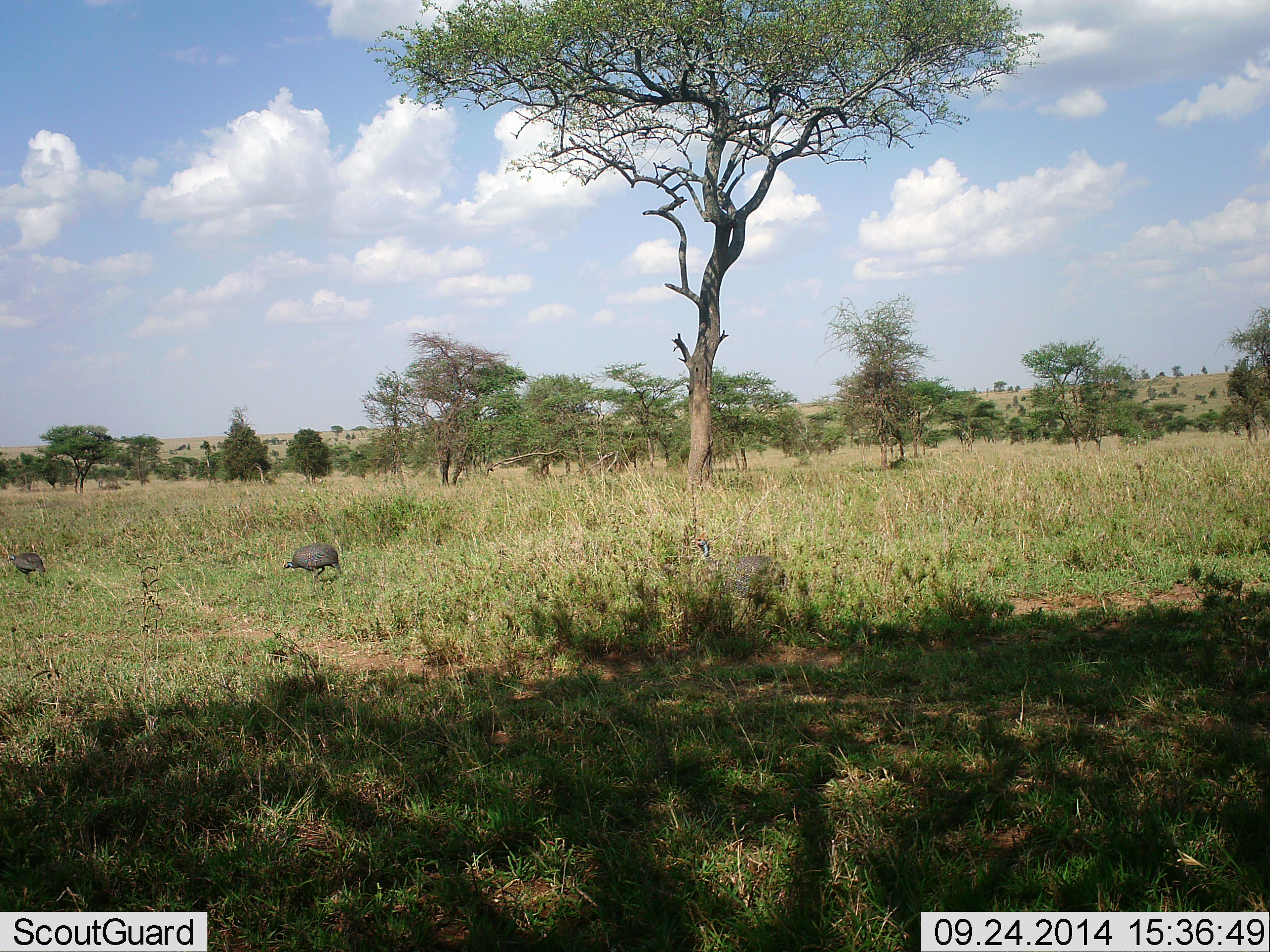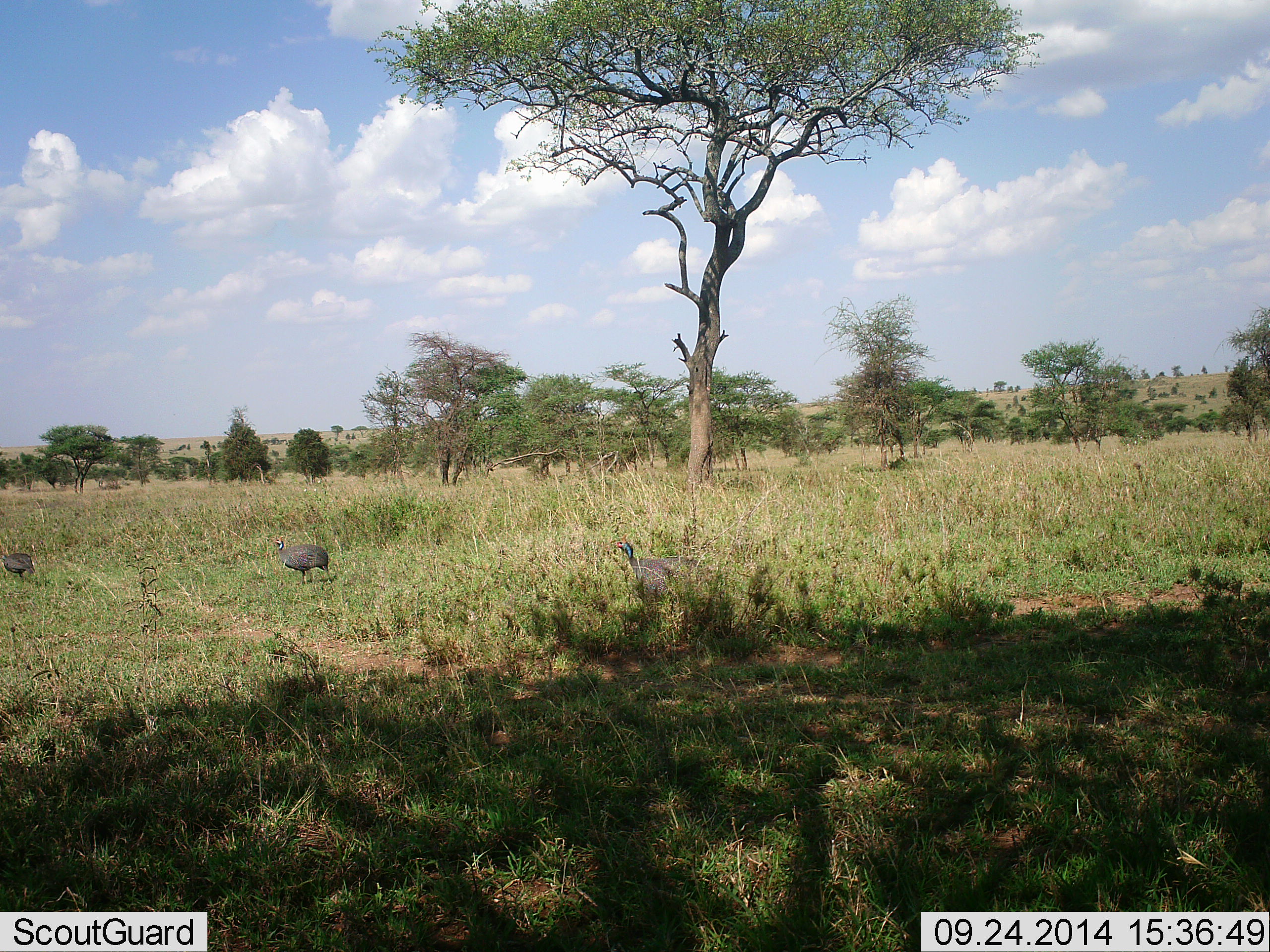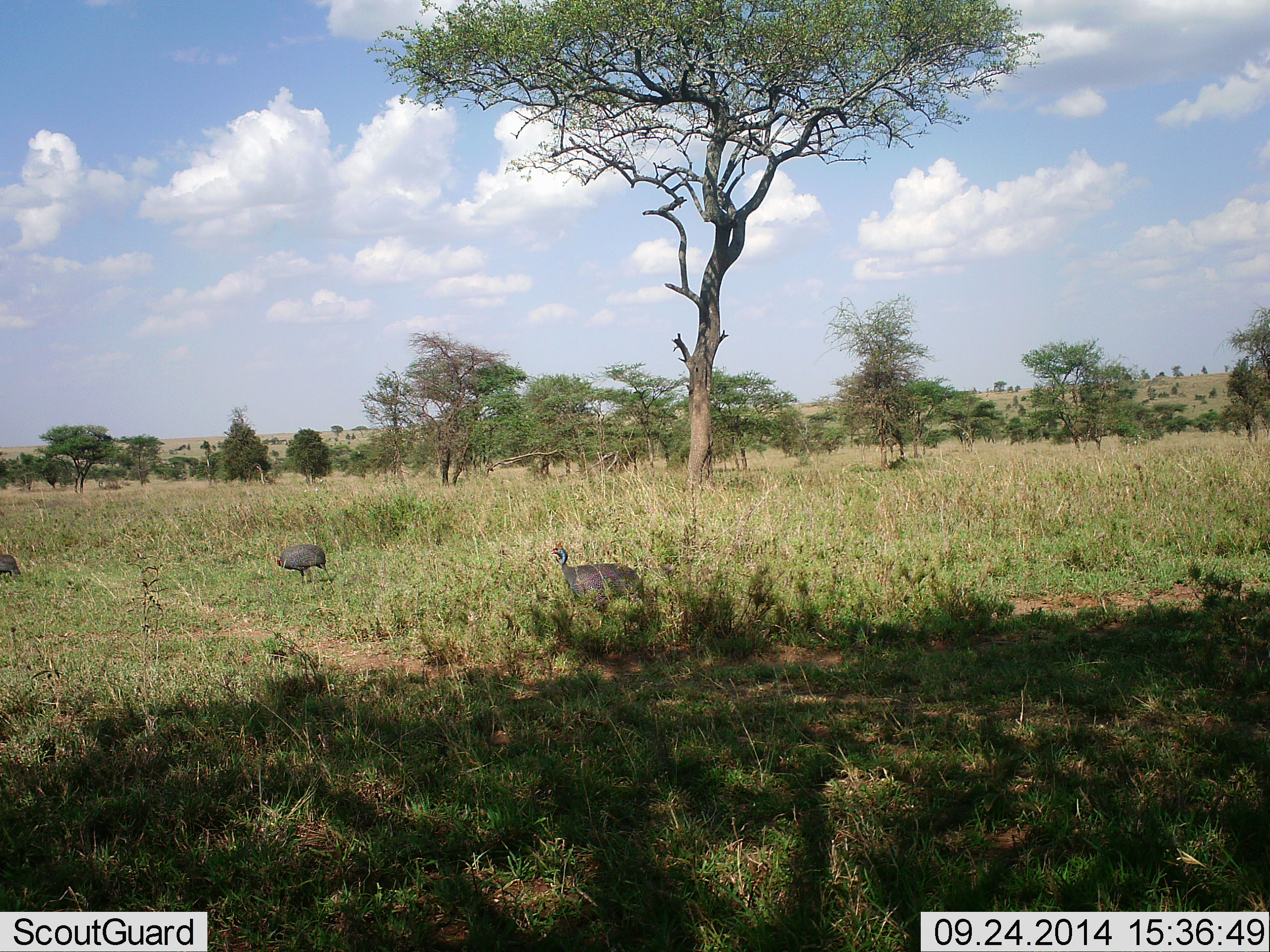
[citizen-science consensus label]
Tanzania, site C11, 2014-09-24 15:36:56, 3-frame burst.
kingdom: Animalia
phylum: Chordata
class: Aves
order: Galliformes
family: Numididae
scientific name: Numididae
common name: guinea fowl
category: guineafowl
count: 3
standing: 20%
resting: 0%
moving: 70%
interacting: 0%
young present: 0%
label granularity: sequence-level